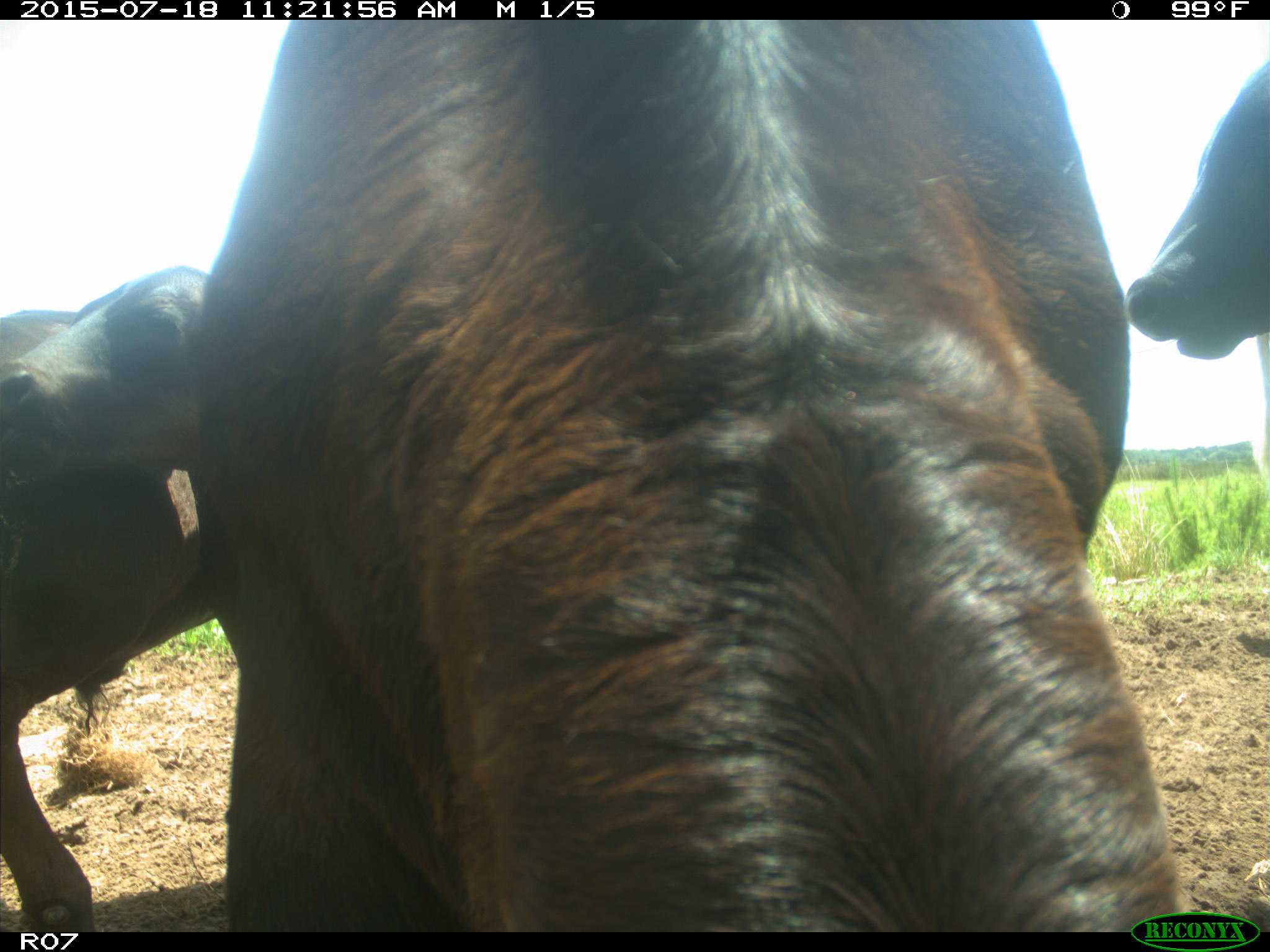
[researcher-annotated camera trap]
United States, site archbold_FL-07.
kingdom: Animalia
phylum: Chordata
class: Mammalia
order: Artiodactyla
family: Bovidae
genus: Bos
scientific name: Bos taurus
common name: domestic cow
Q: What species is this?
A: Bos taurus (domestic cow).